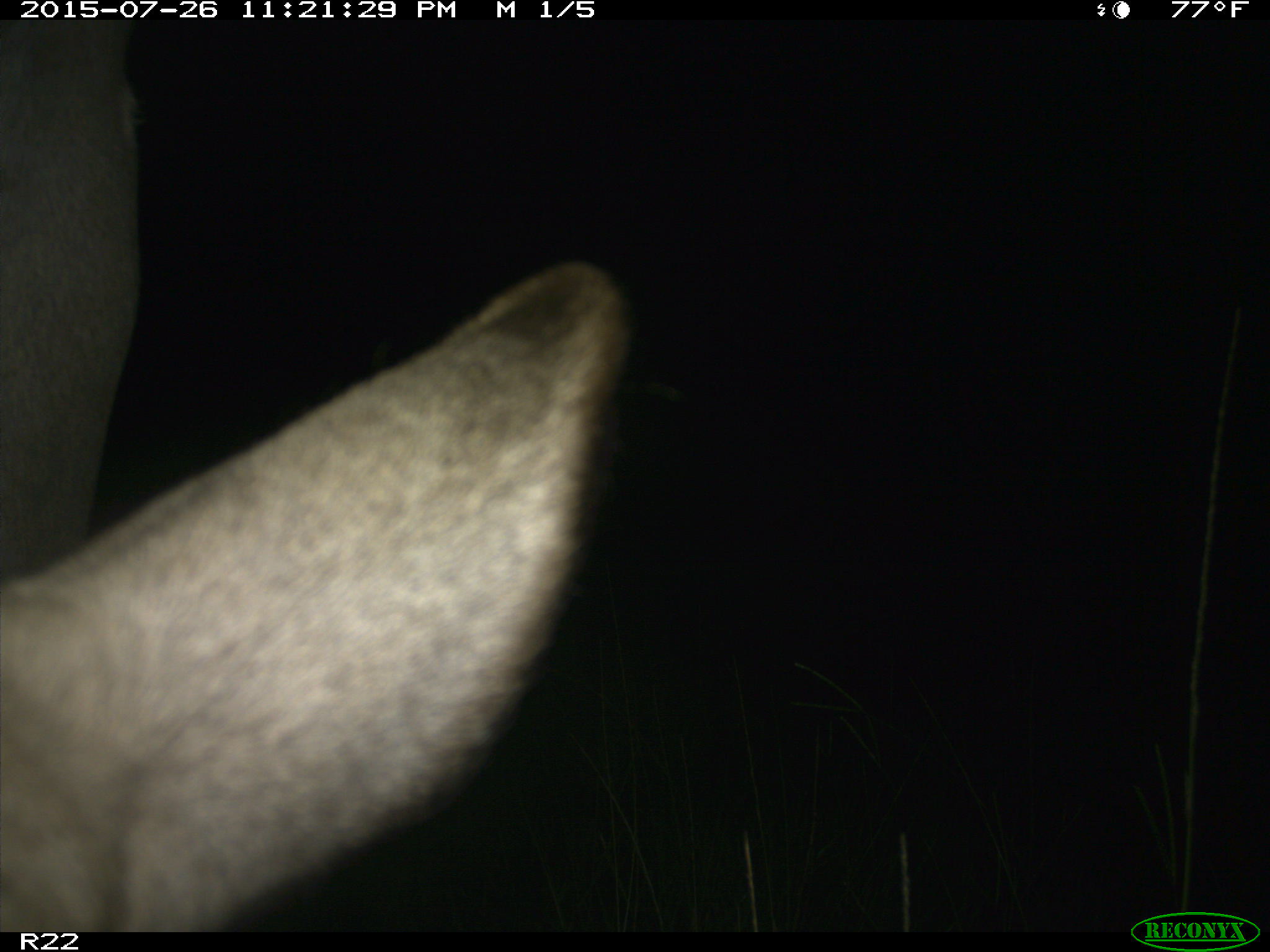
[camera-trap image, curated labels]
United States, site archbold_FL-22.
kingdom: Animalia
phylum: Chordata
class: Mammalia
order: Artiodactyla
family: Bovidae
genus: Bos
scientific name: Bos taurus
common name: domestic cow